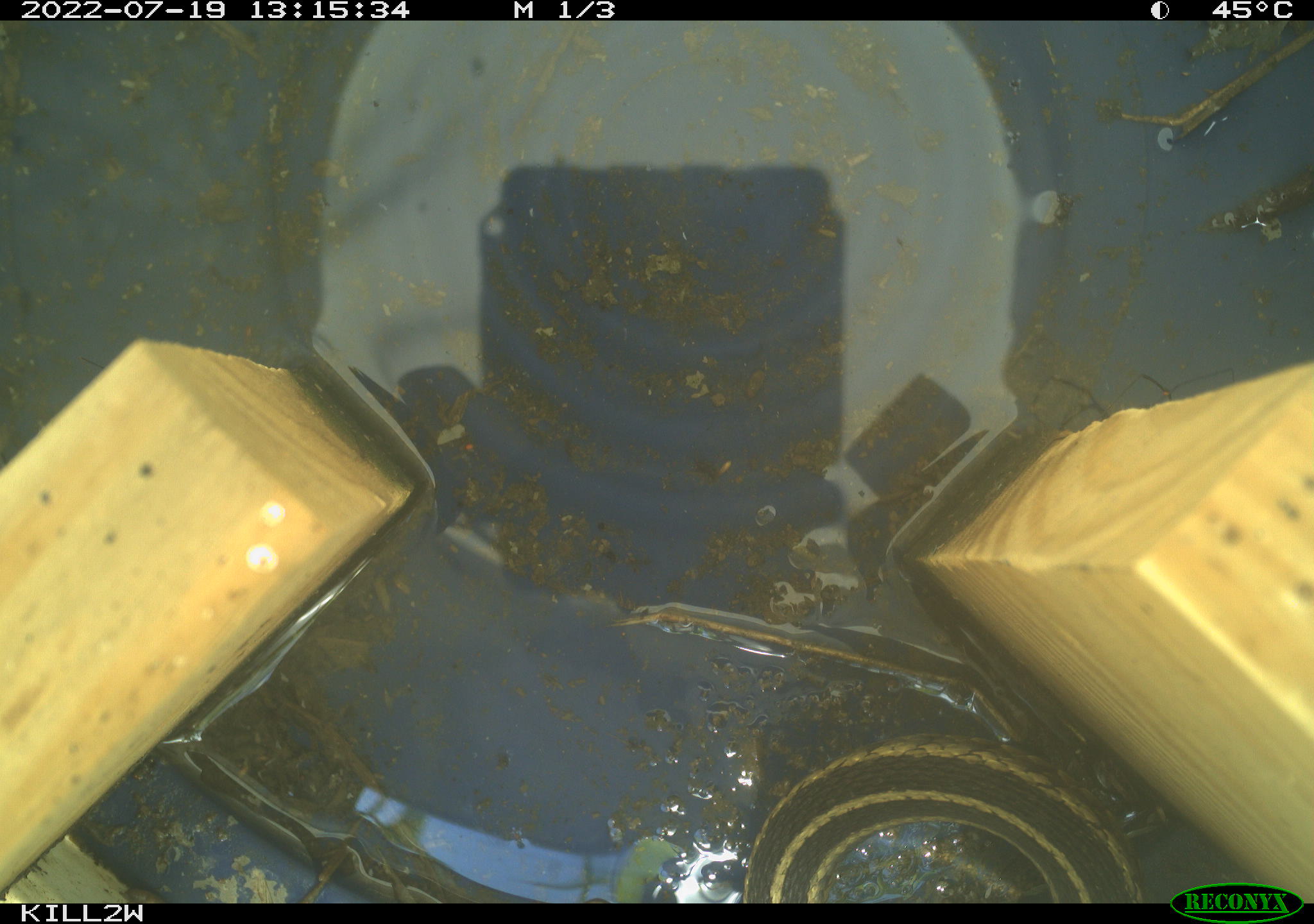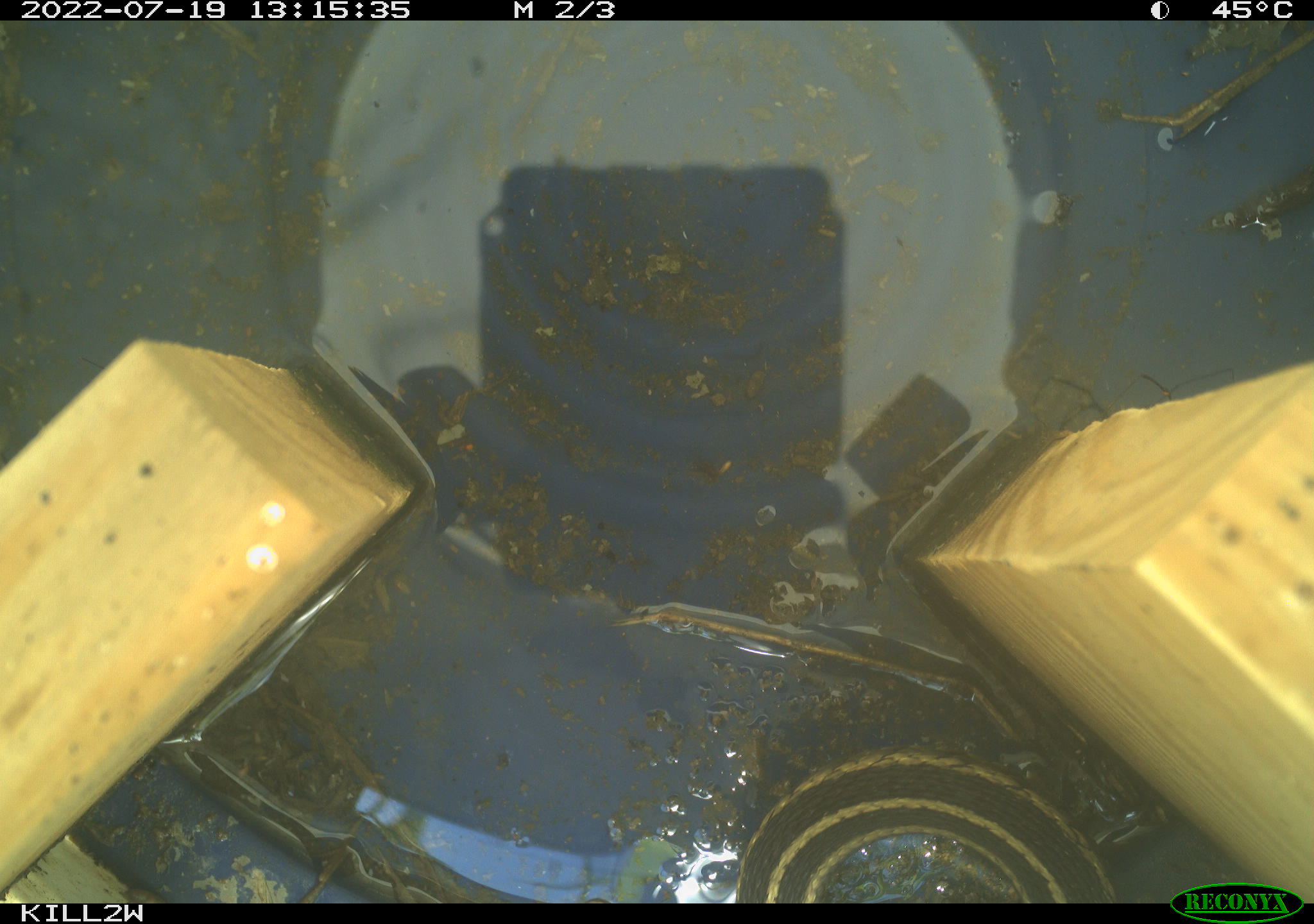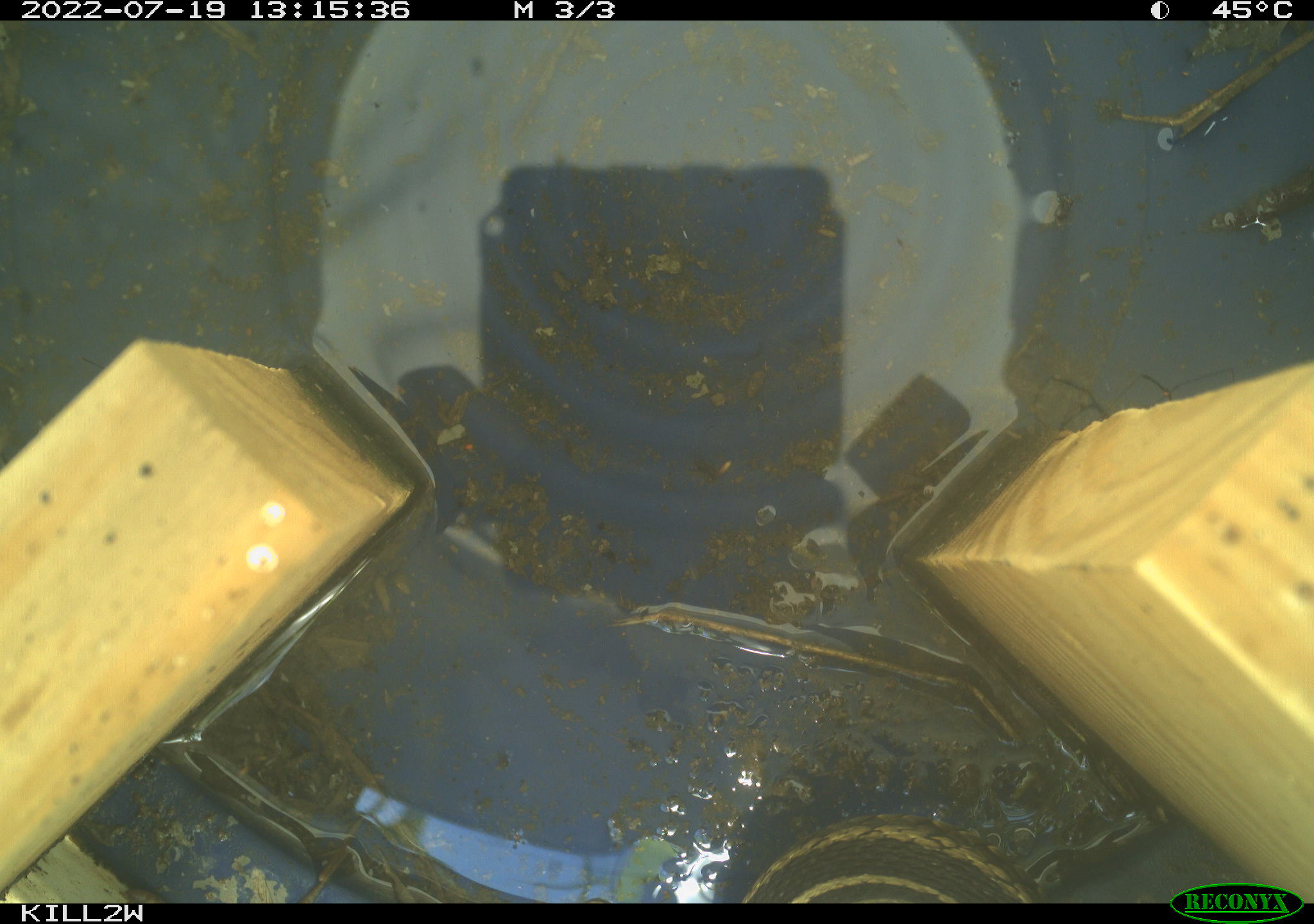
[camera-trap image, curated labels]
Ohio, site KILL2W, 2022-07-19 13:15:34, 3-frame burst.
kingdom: Animalia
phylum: Chordata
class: Reptilia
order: Squamata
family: Colubridae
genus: Thamnophis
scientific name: Thamnophis sirtalis sirtalis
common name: eastern gartersnake